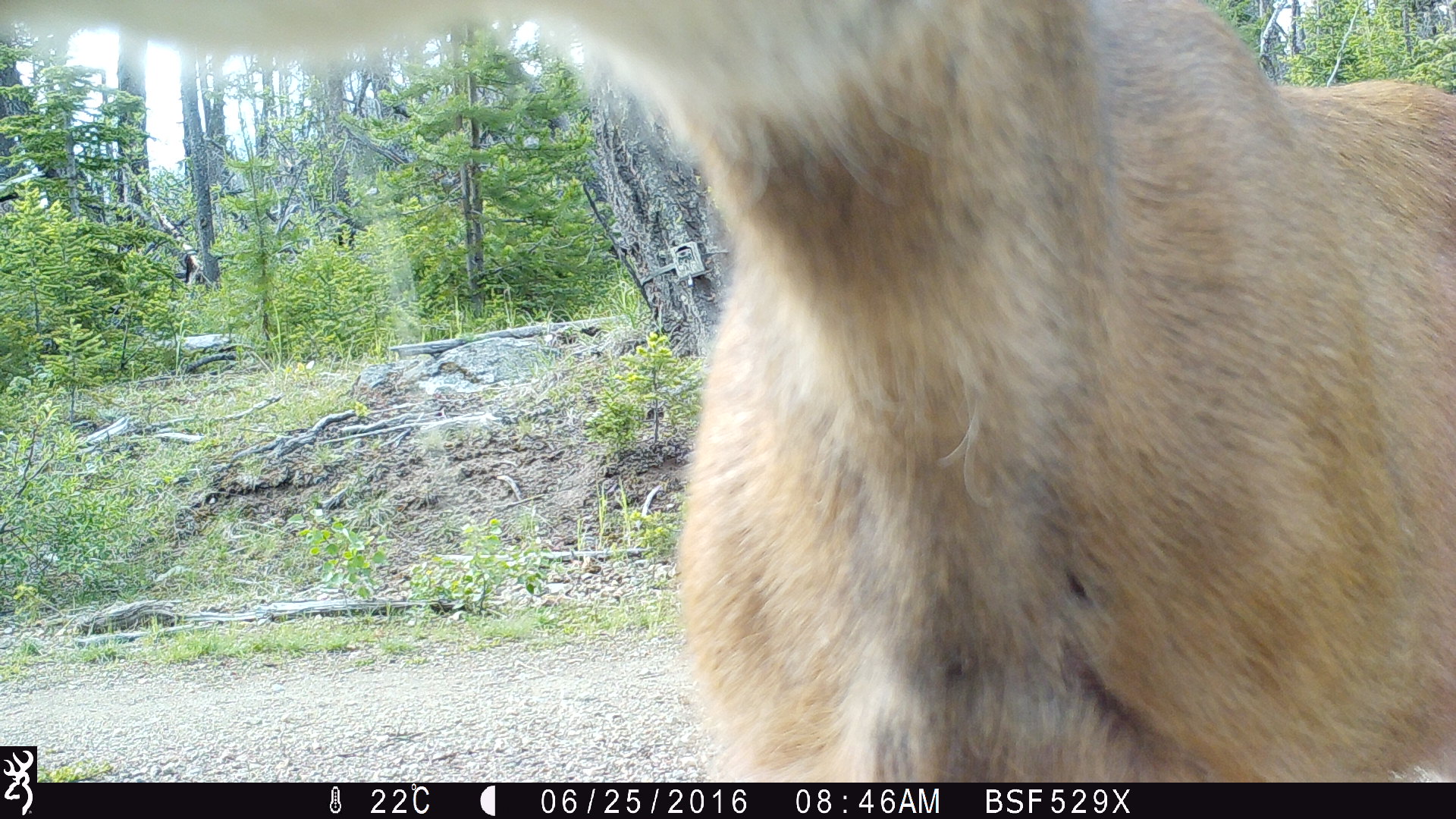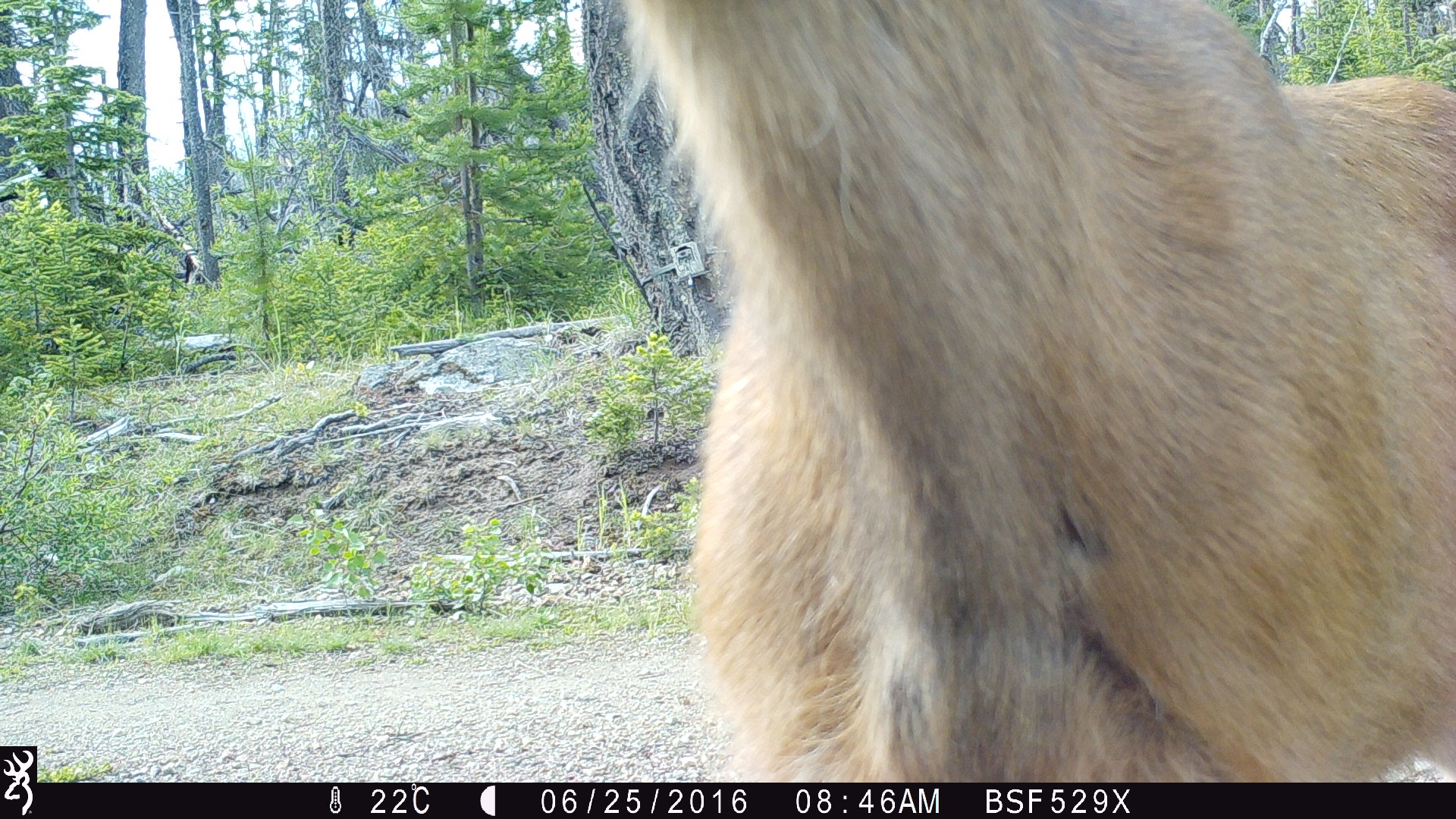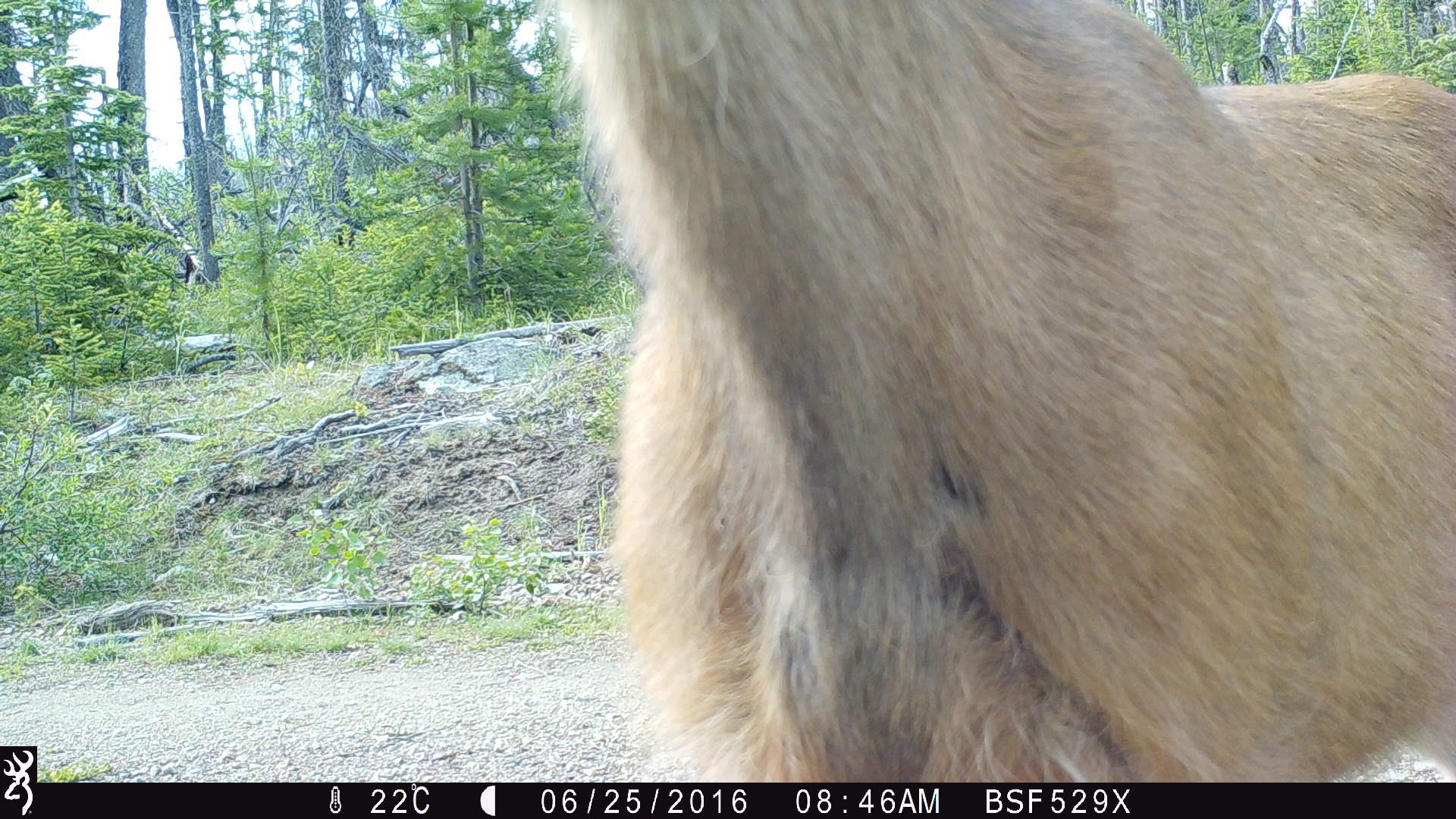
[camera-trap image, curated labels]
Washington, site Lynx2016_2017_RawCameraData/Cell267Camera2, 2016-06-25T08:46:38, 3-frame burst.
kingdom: Animalia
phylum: Chordata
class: Mammalia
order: Artiodactyla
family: Cervidae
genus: Odocoileus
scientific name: Odocoileus hemionus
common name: mule deer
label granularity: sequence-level